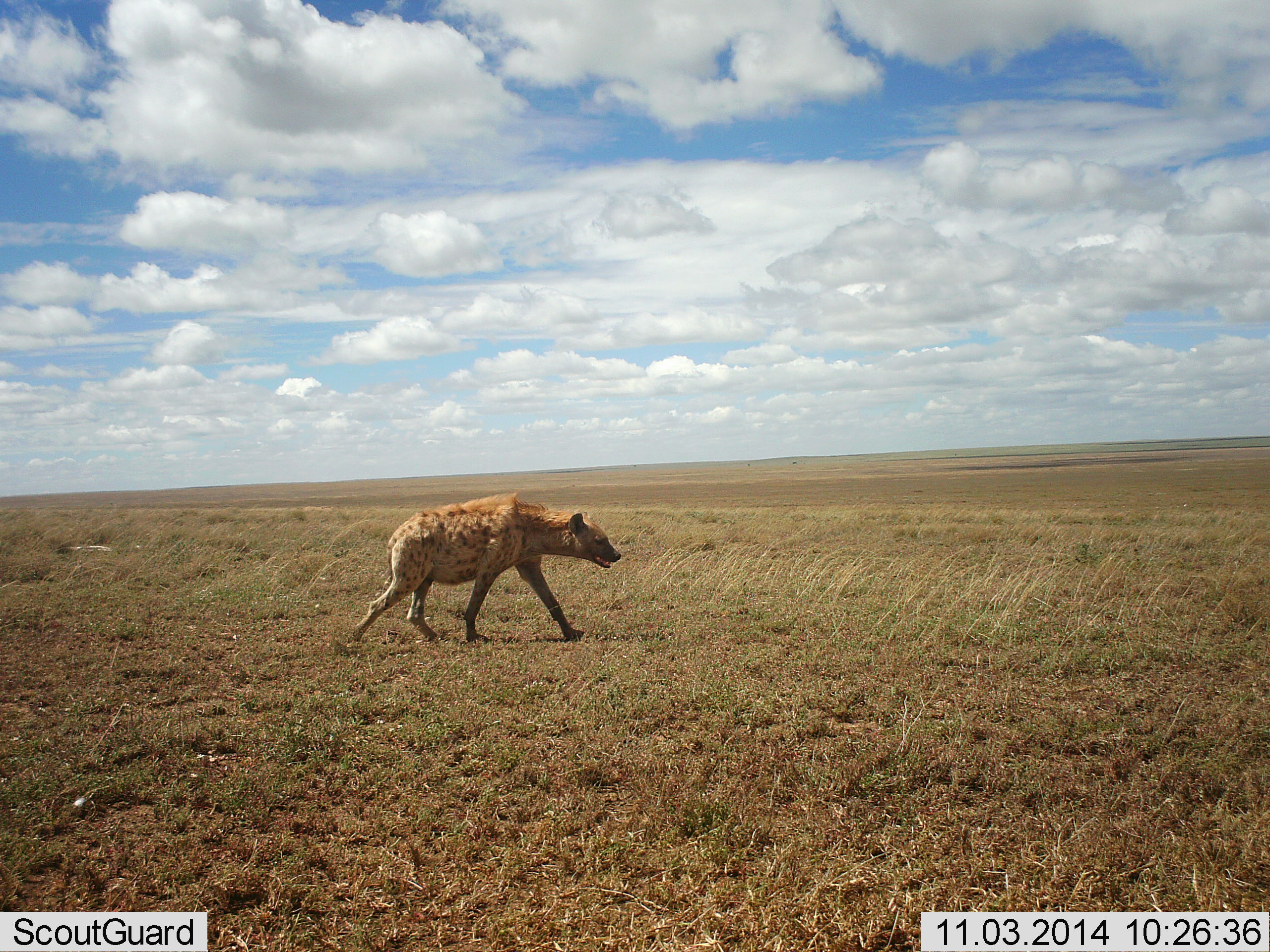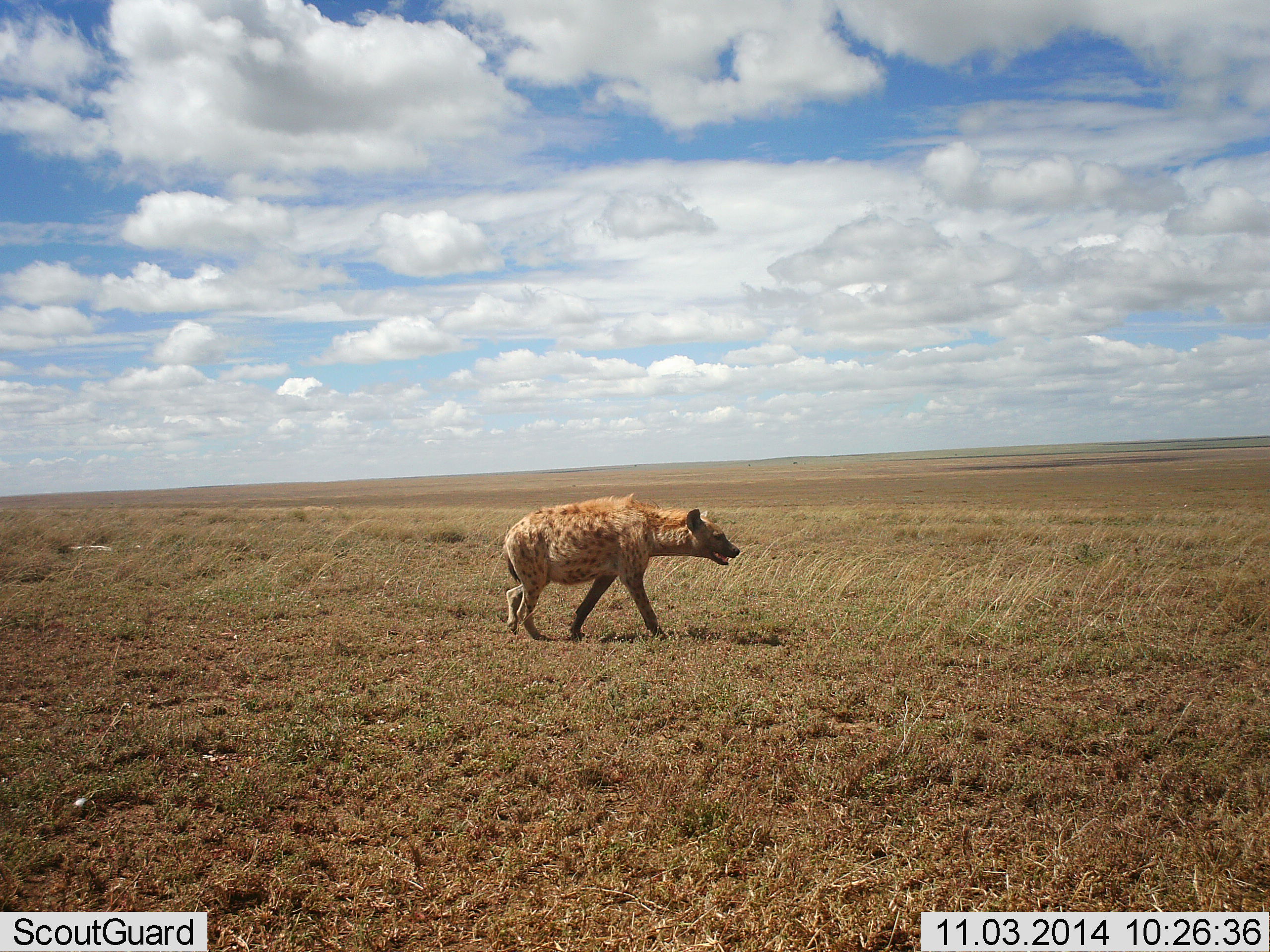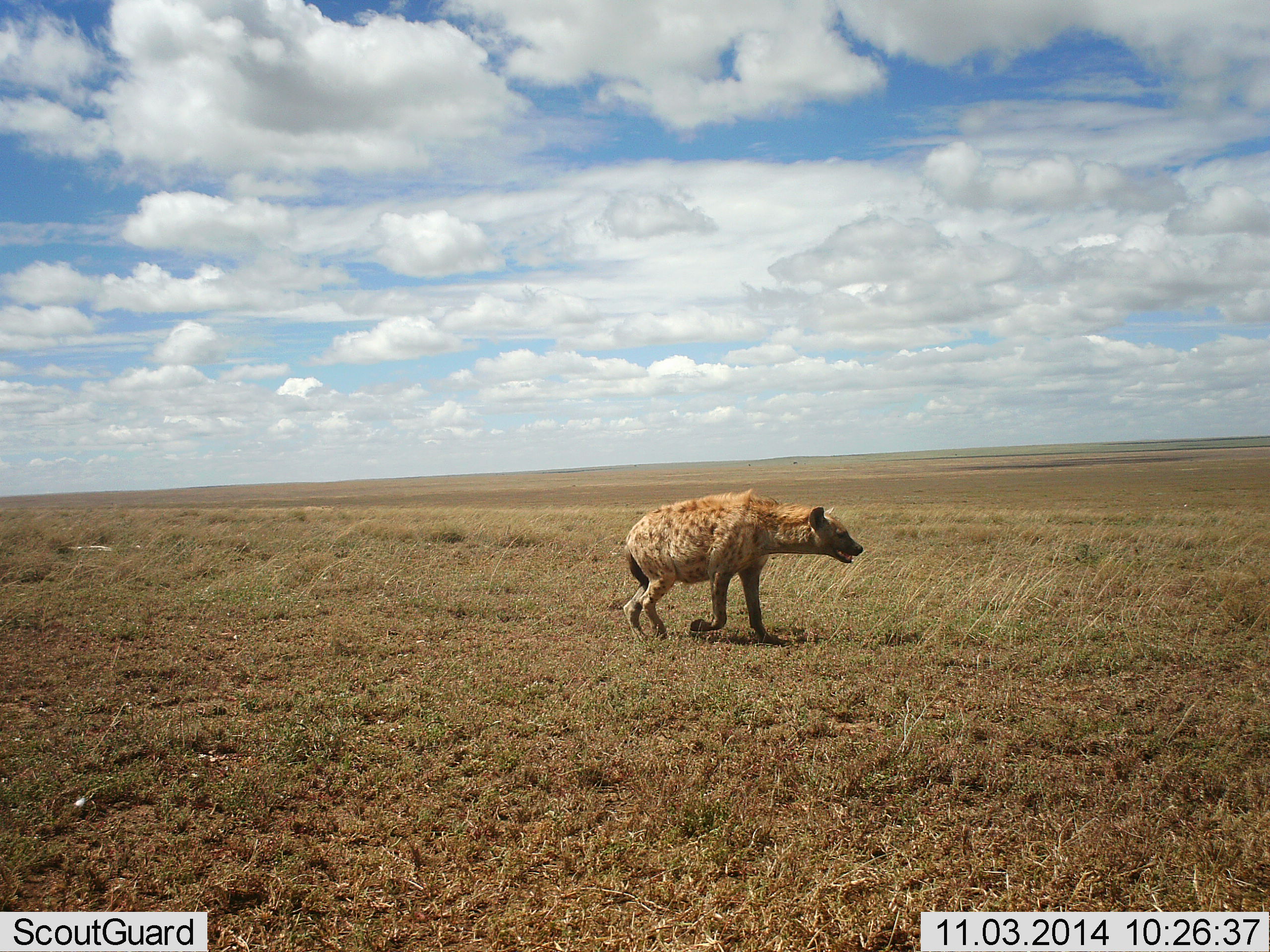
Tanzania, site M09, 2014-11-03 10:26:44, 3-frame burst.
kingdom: Animalia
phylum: Chordata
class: Mammalia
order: Carnivora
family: Hyaenidae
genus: Crocuta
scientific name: Crocuta crocuta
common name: spotted hyena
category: hyenaspotted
Hyenaspotted (spotted hyena) (Crocuta crocuta), count 1. Behavior (volunteer vote fractions): standing 10%, resting 0%, moving 100%, interacting 0%. Young present (vote fraction): 0%. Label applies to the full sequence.